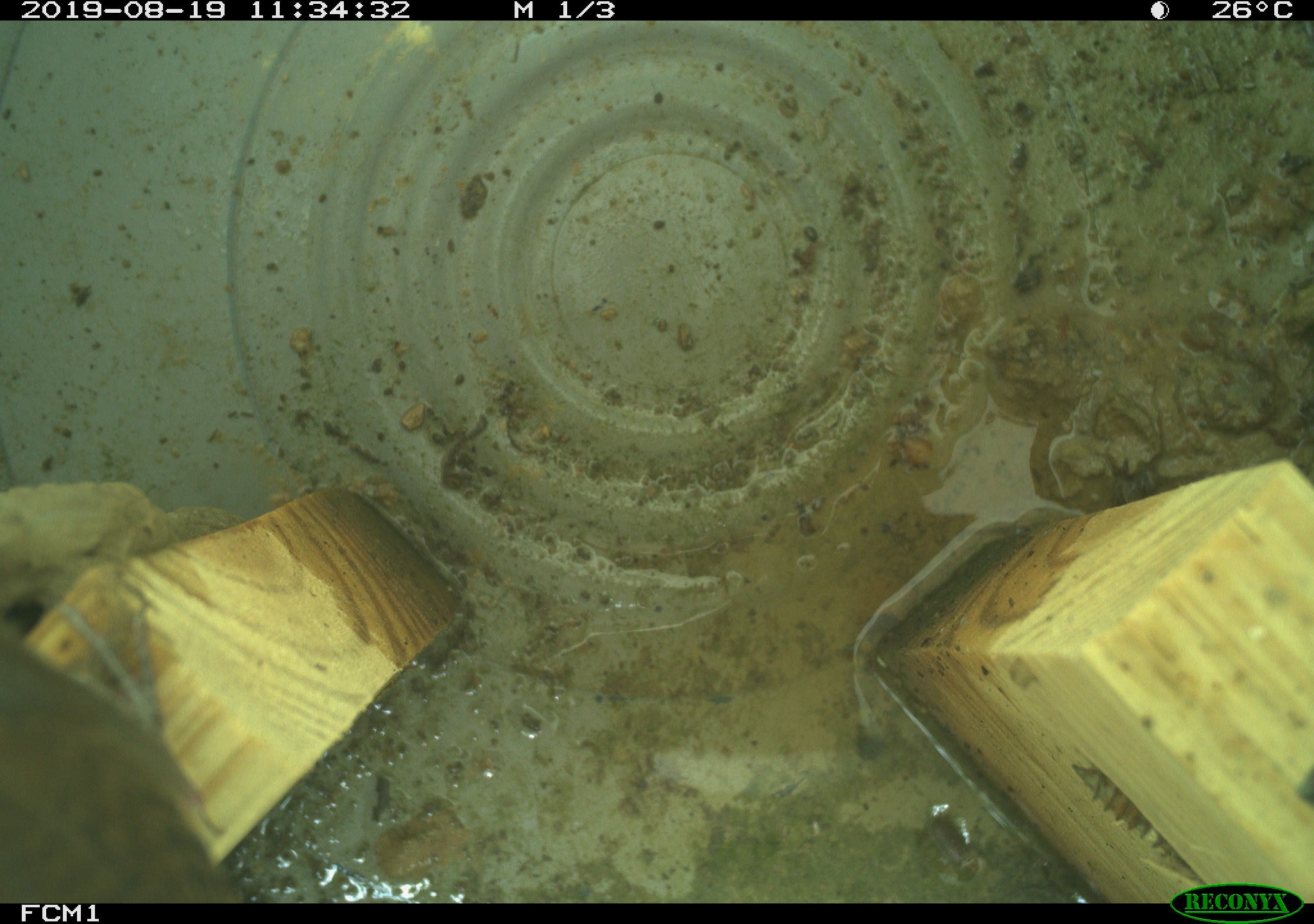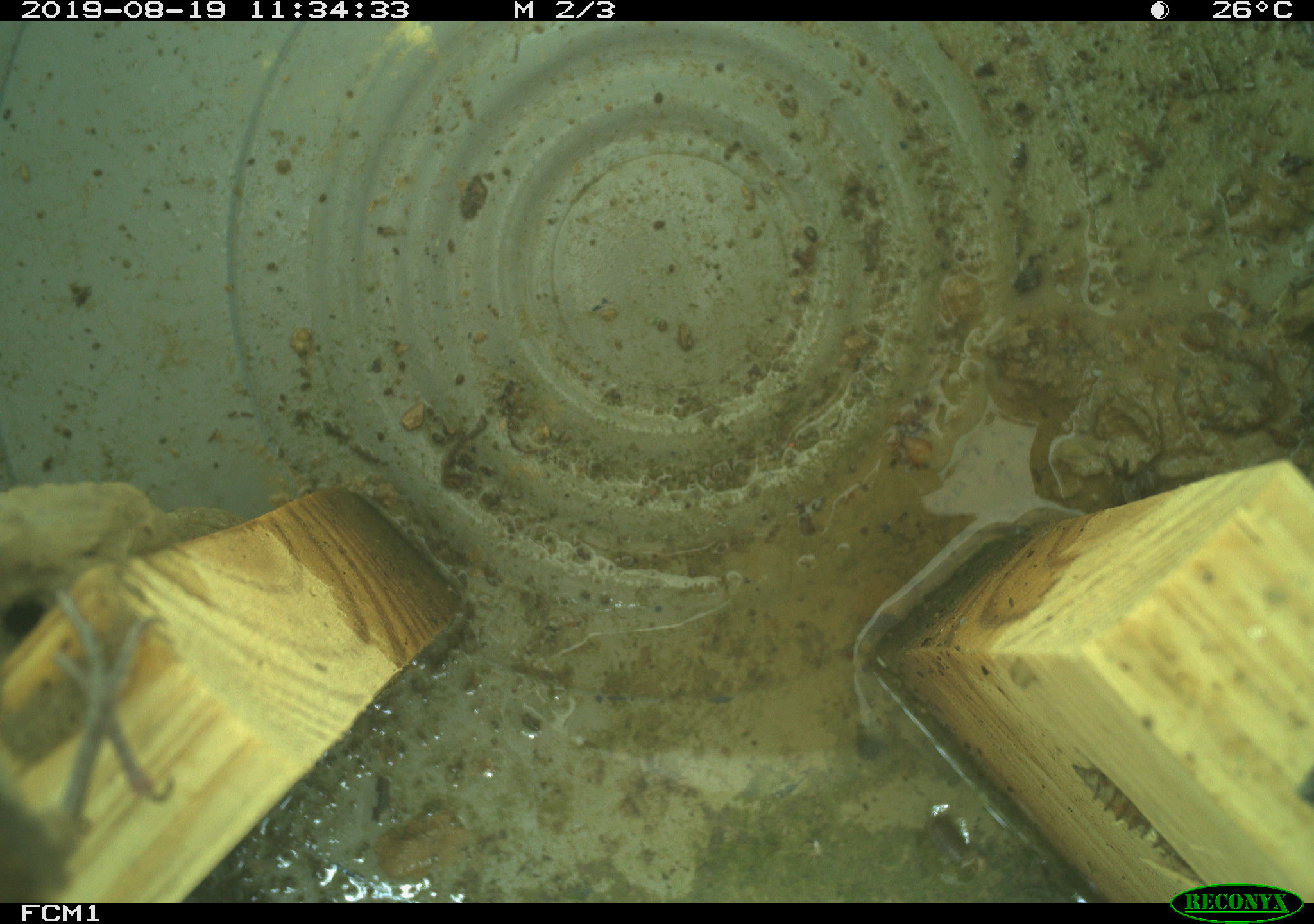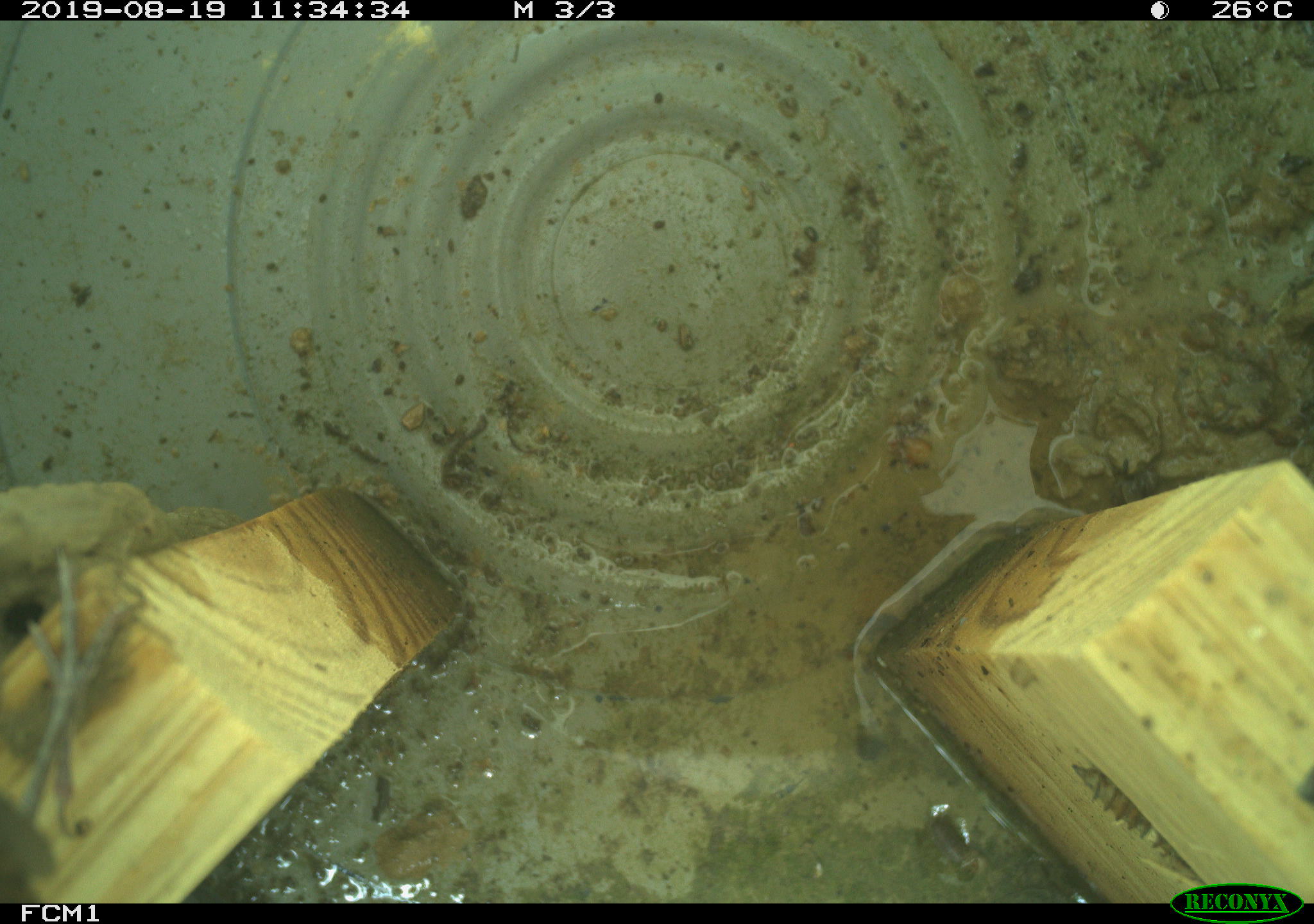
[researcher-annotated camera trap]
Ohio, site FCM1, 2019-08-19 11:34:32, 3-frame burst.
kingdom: Animalia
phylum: Chordata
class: Aves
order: Passeriformes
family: Troglodytidae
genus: Troglodytes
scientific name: Troglodytes aedon aedon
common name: northern house wren